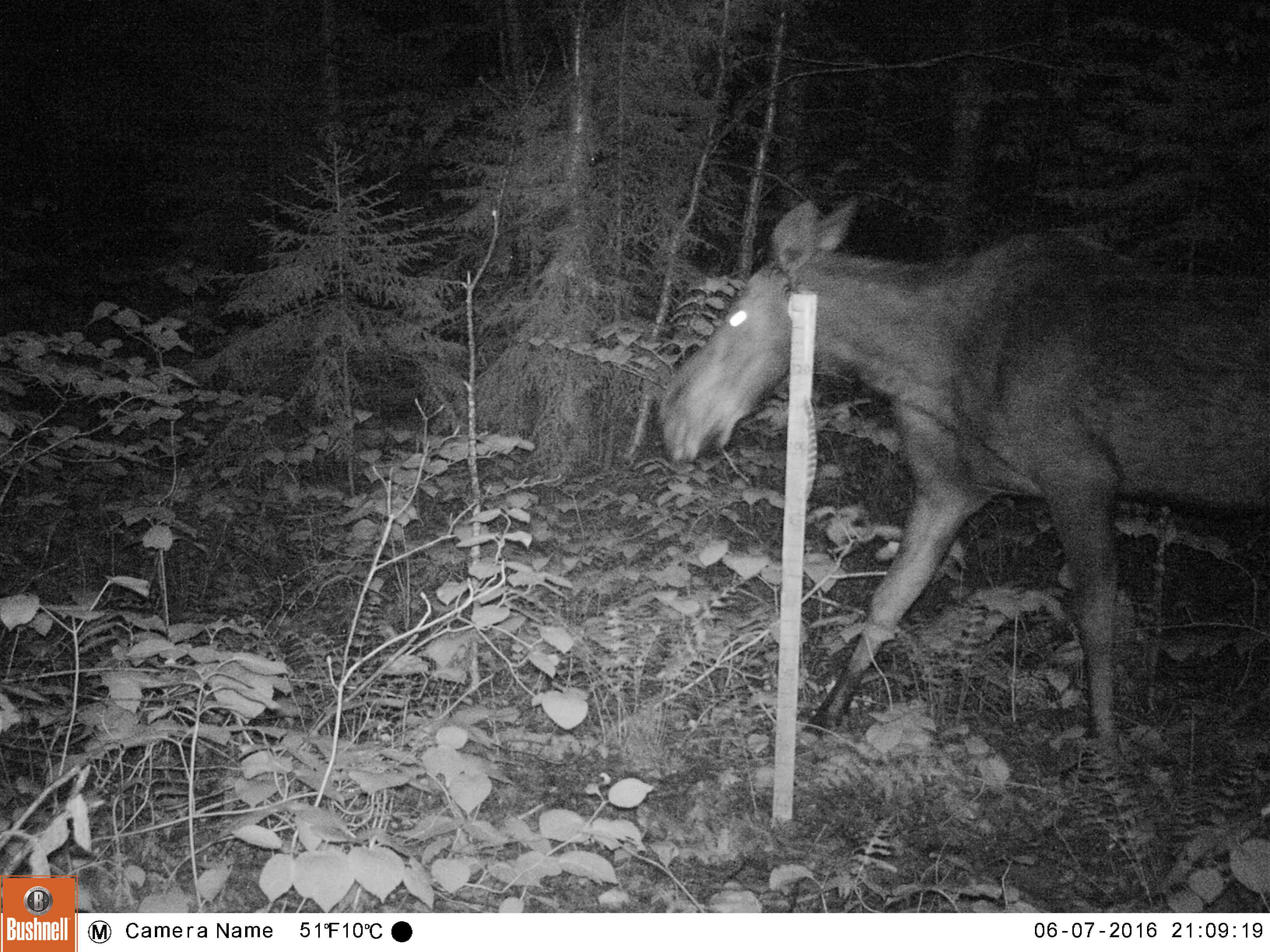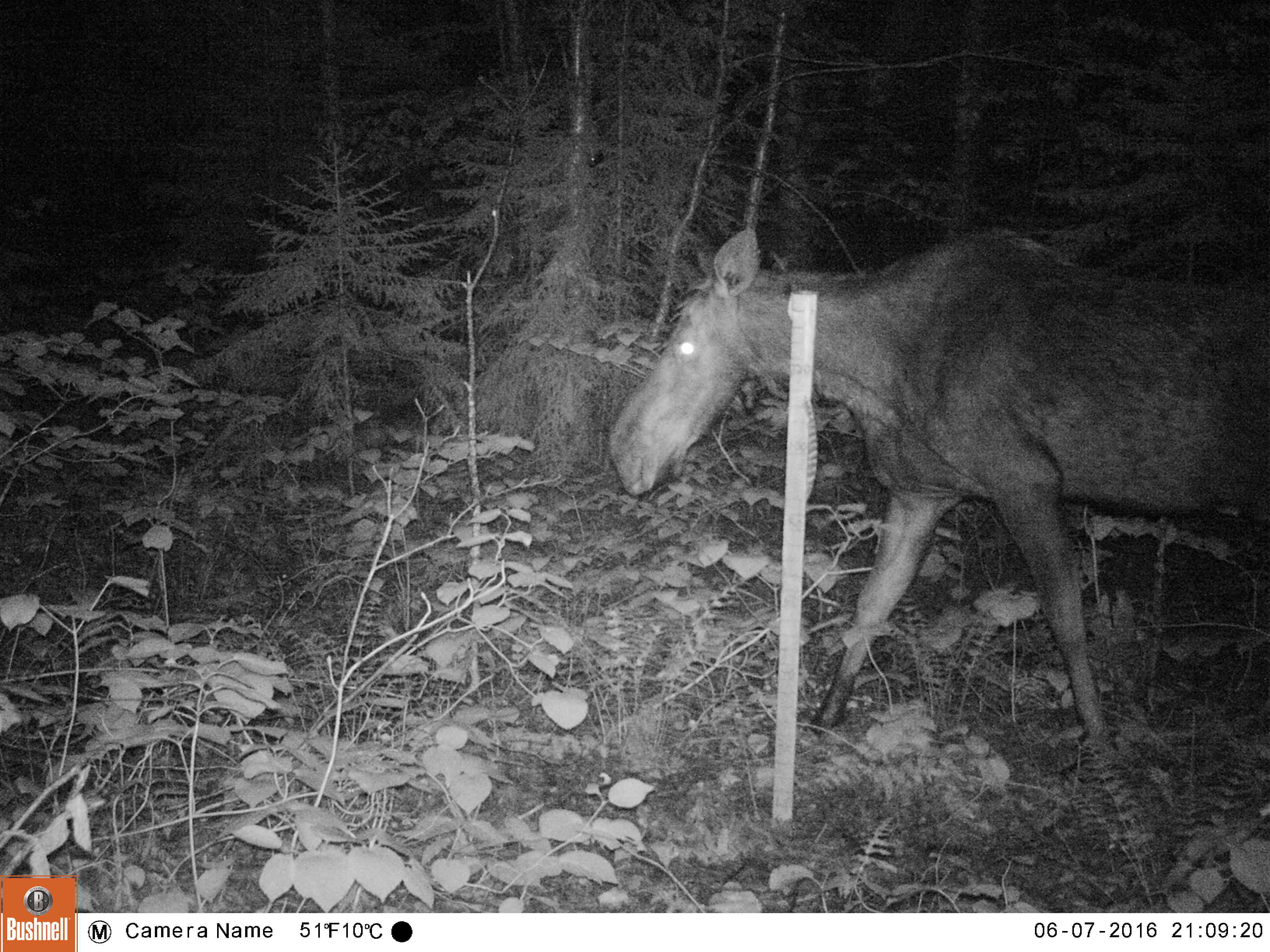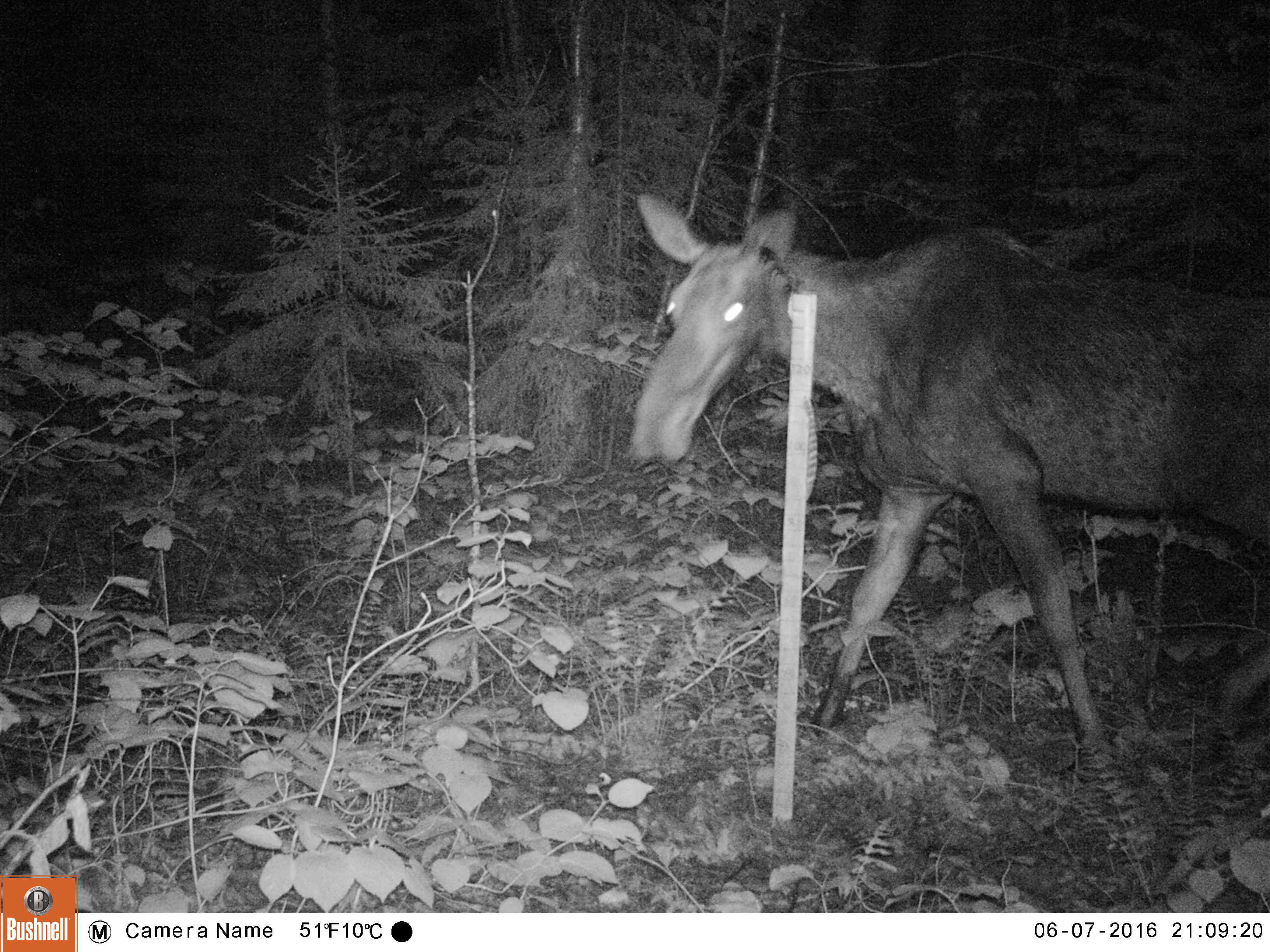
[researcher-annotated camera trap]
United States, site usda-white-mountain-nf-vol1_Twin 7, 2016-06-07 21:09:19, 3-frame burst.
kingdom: Animalia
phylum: Chordata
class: Mammalia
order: Artiodactyla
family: Cervidae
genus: Alces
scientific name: Alces alces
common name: moose